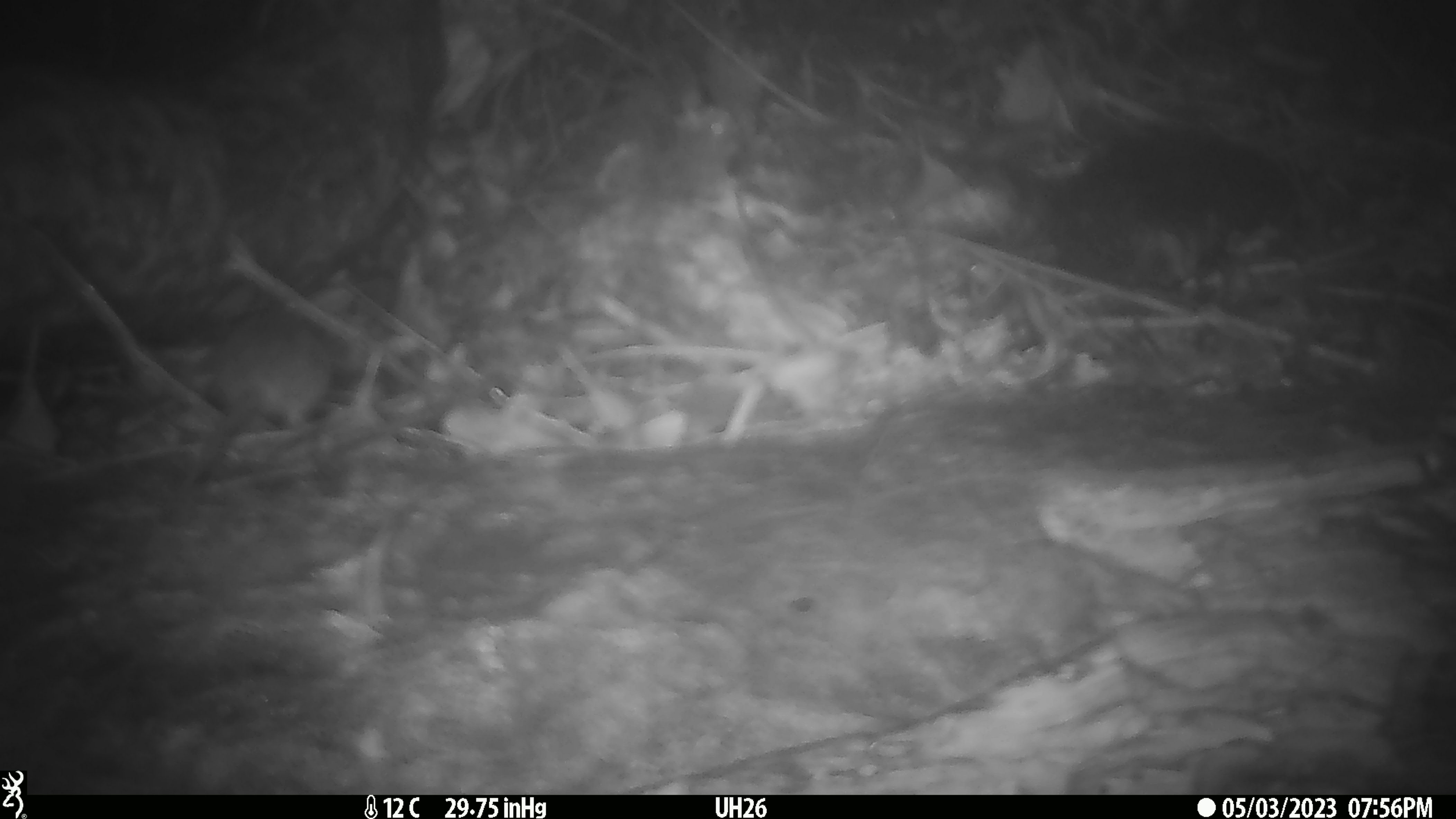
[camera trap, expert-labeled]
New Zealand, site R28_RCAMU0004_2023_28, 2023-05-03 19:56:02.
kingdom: Animalia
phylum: Chordata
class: Mammalia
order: Rodentia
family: Muridae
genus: Mus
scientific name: Mus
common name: mouse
Mouse (Mus).